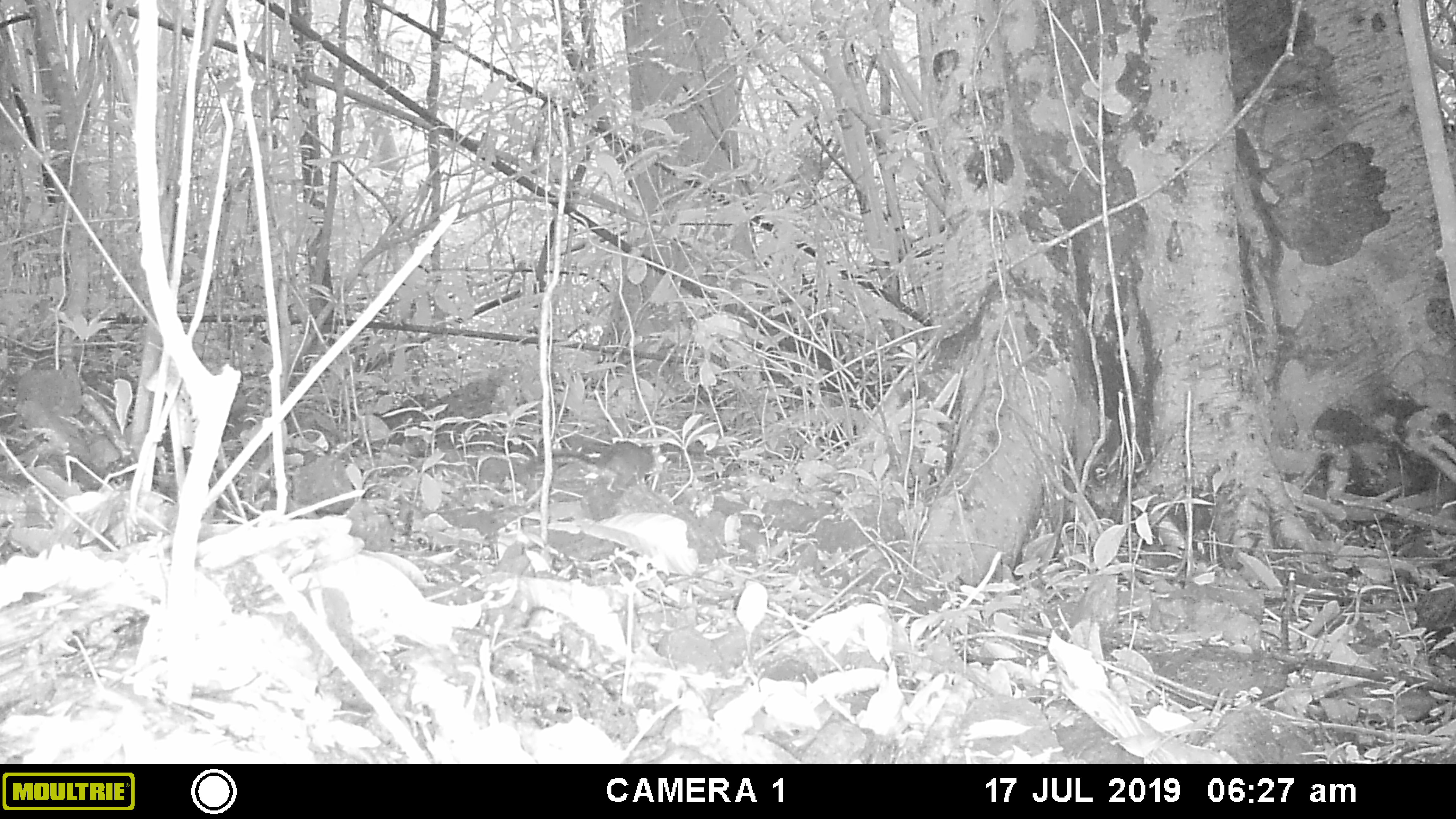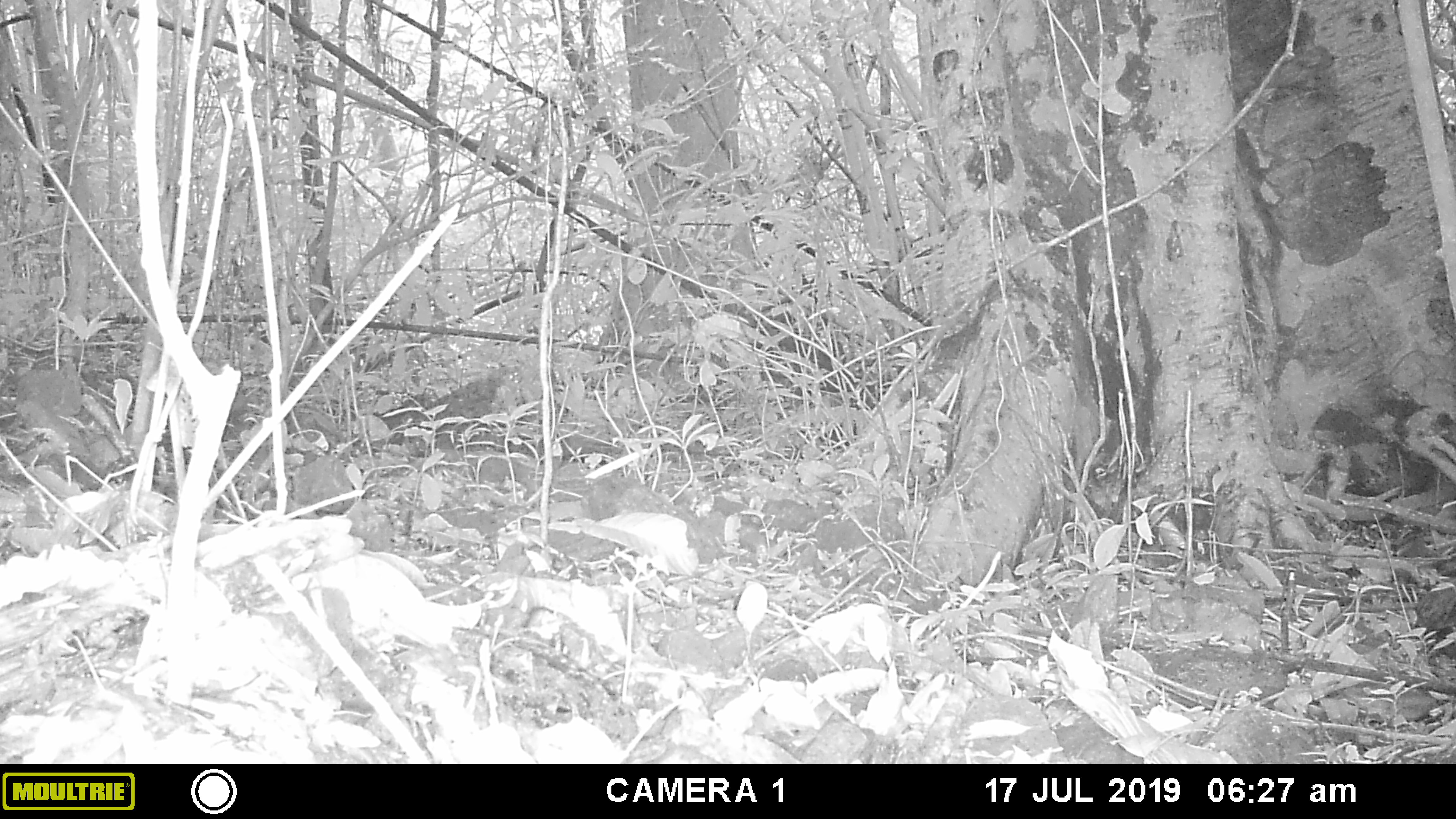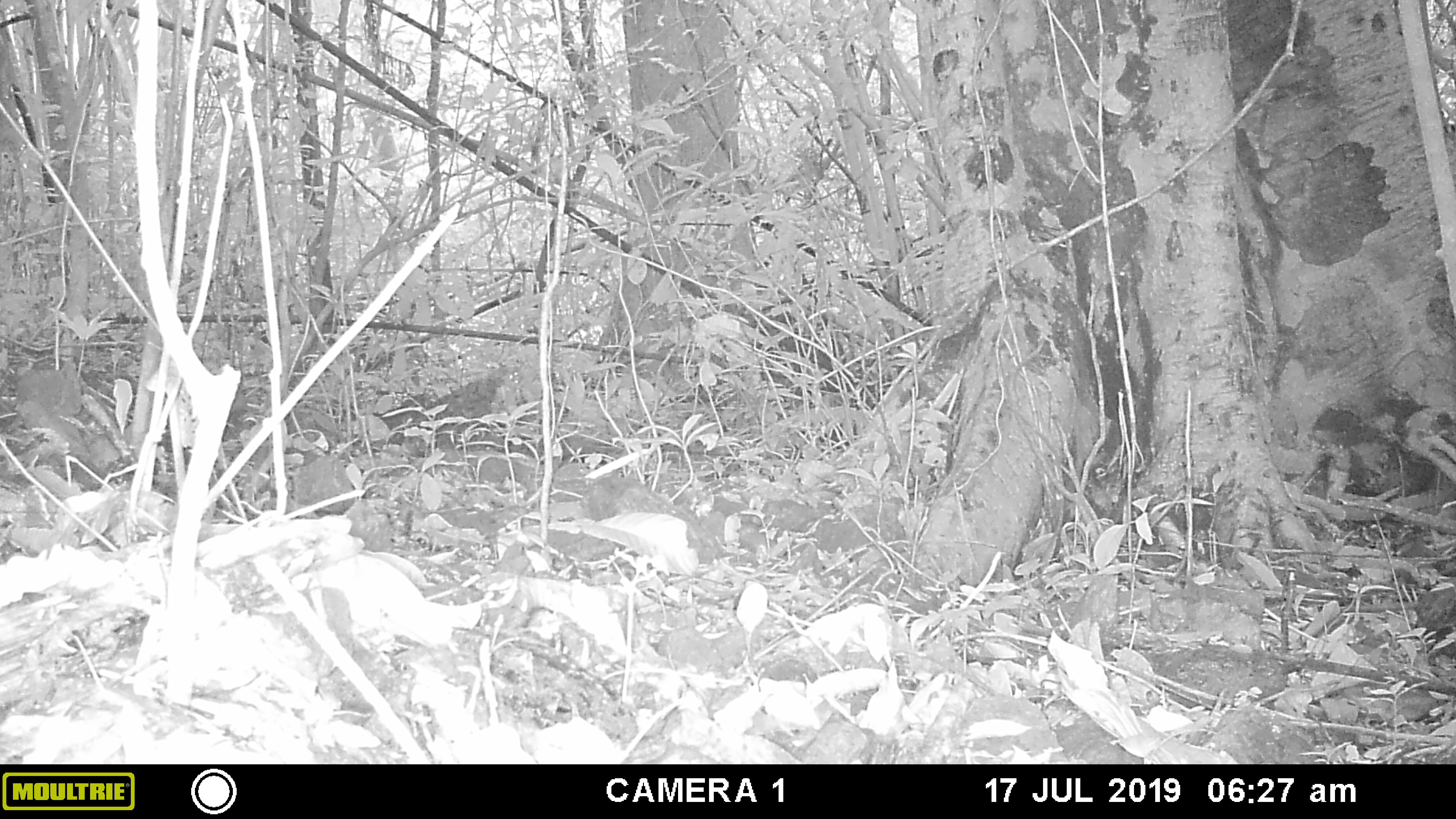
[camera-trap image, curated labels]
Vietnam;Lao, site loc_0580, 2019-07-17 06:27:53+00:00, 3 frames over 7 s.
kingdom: Animalia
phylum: Chordata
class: Mammalia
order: Rodentia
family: Sciuridae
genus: Dremomys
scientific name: Dremomys rufigenis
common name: red-cheeked squirrel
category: red cheeked squirrel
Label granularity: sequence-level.